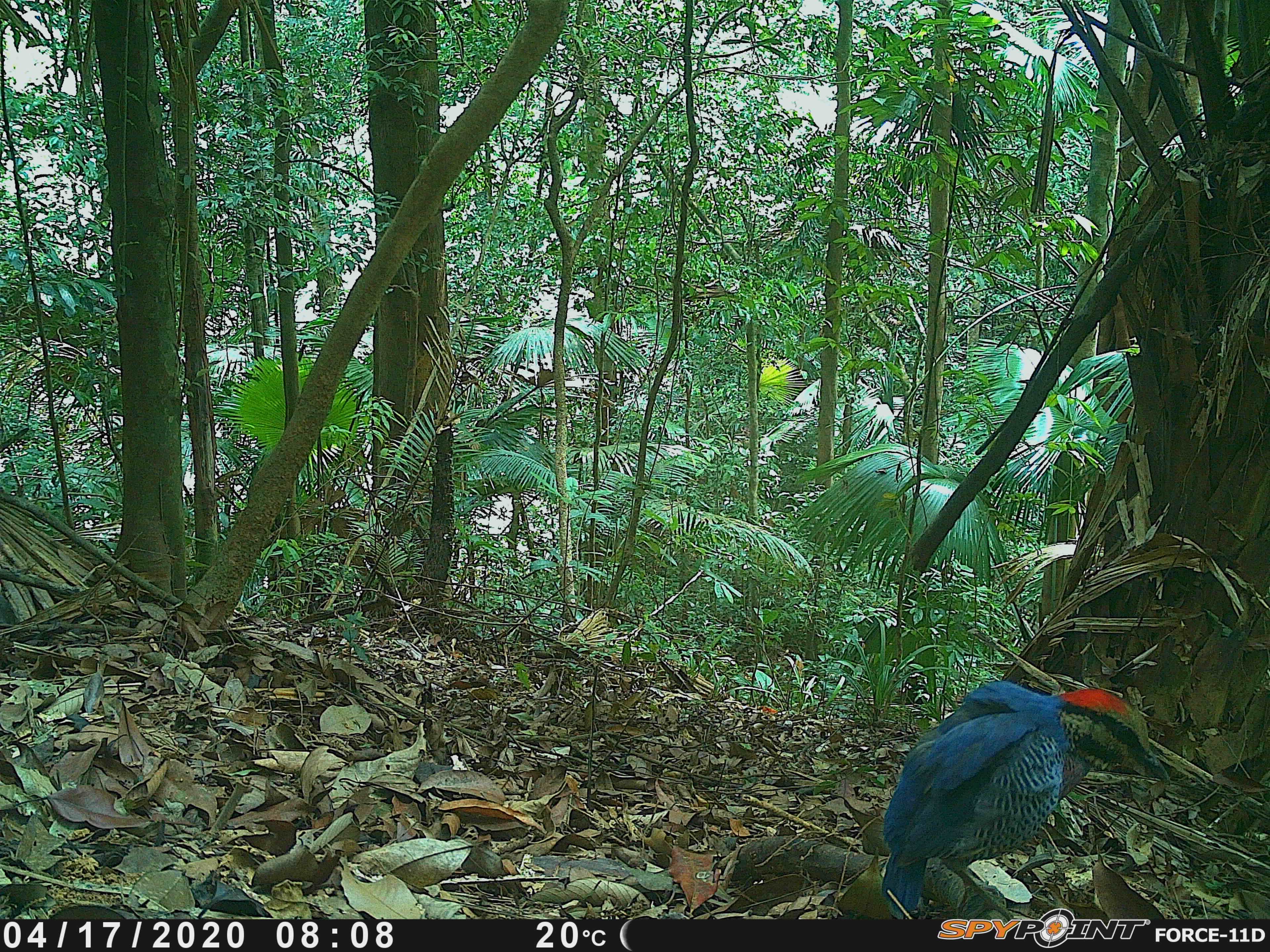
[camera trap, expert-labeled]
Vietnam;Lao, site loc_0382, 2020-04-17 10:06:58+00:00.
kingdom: Animalia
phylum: Chordata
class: Aves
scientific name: Aves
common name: bird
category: unidentified bird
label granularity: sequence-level